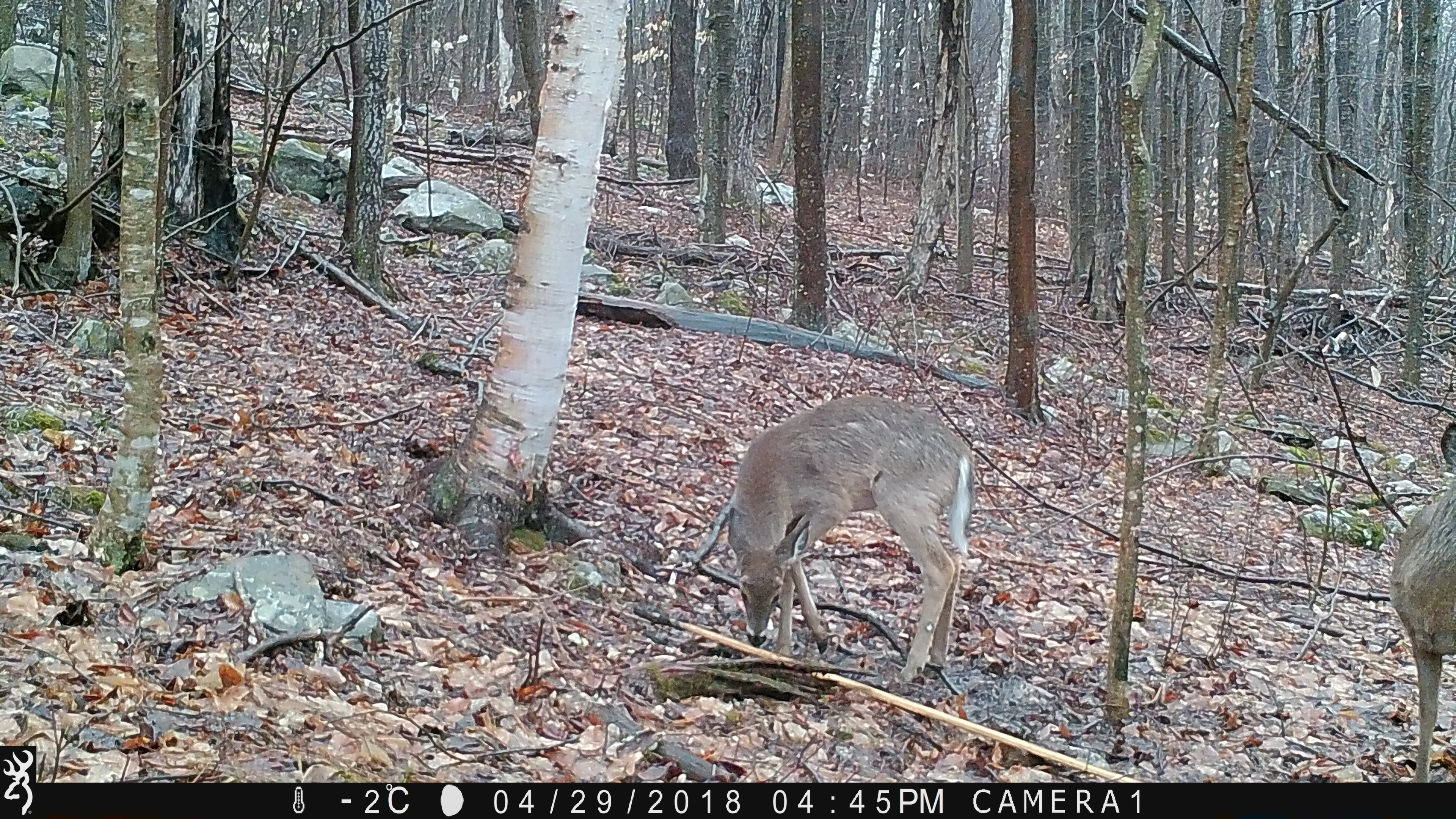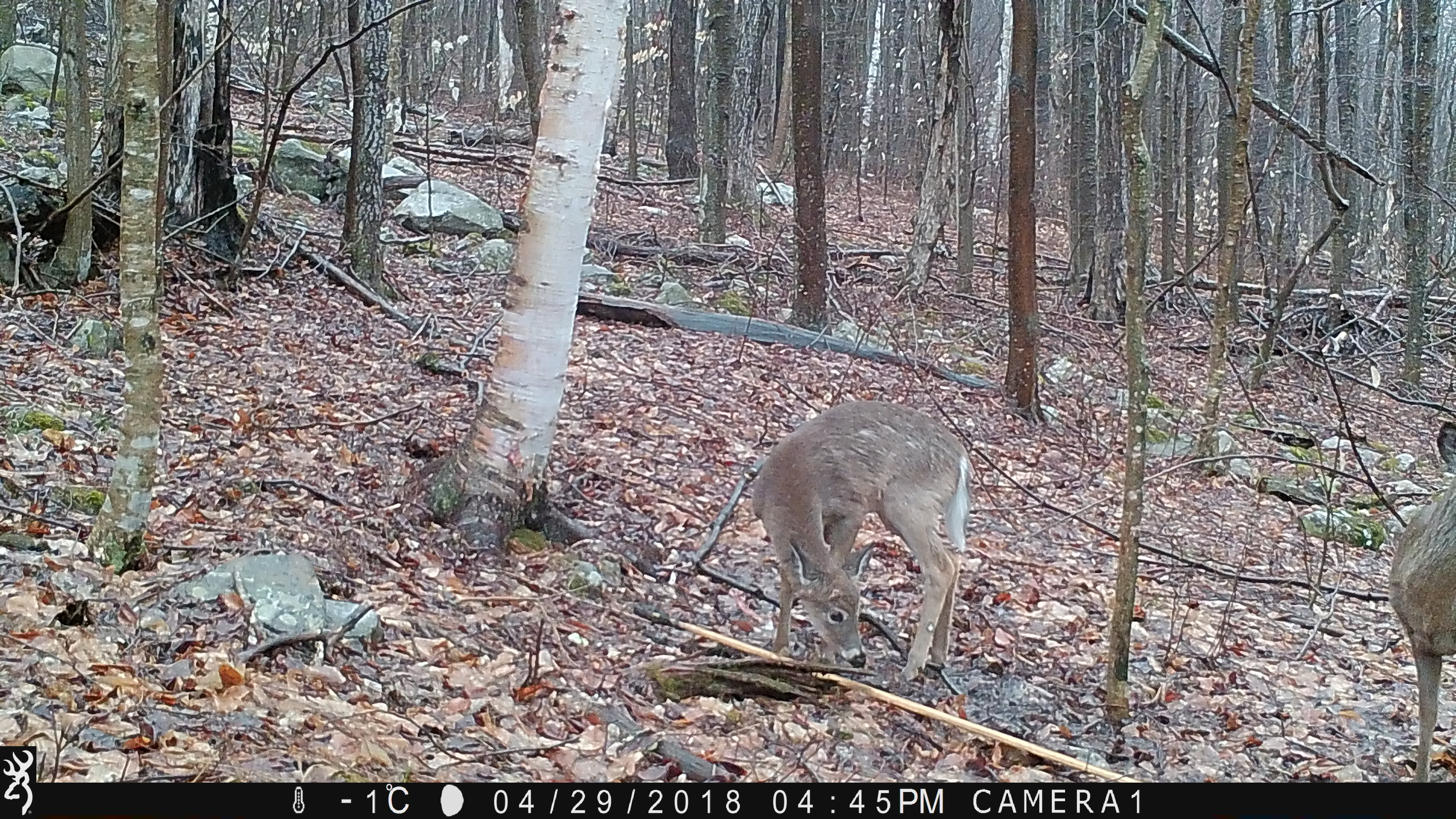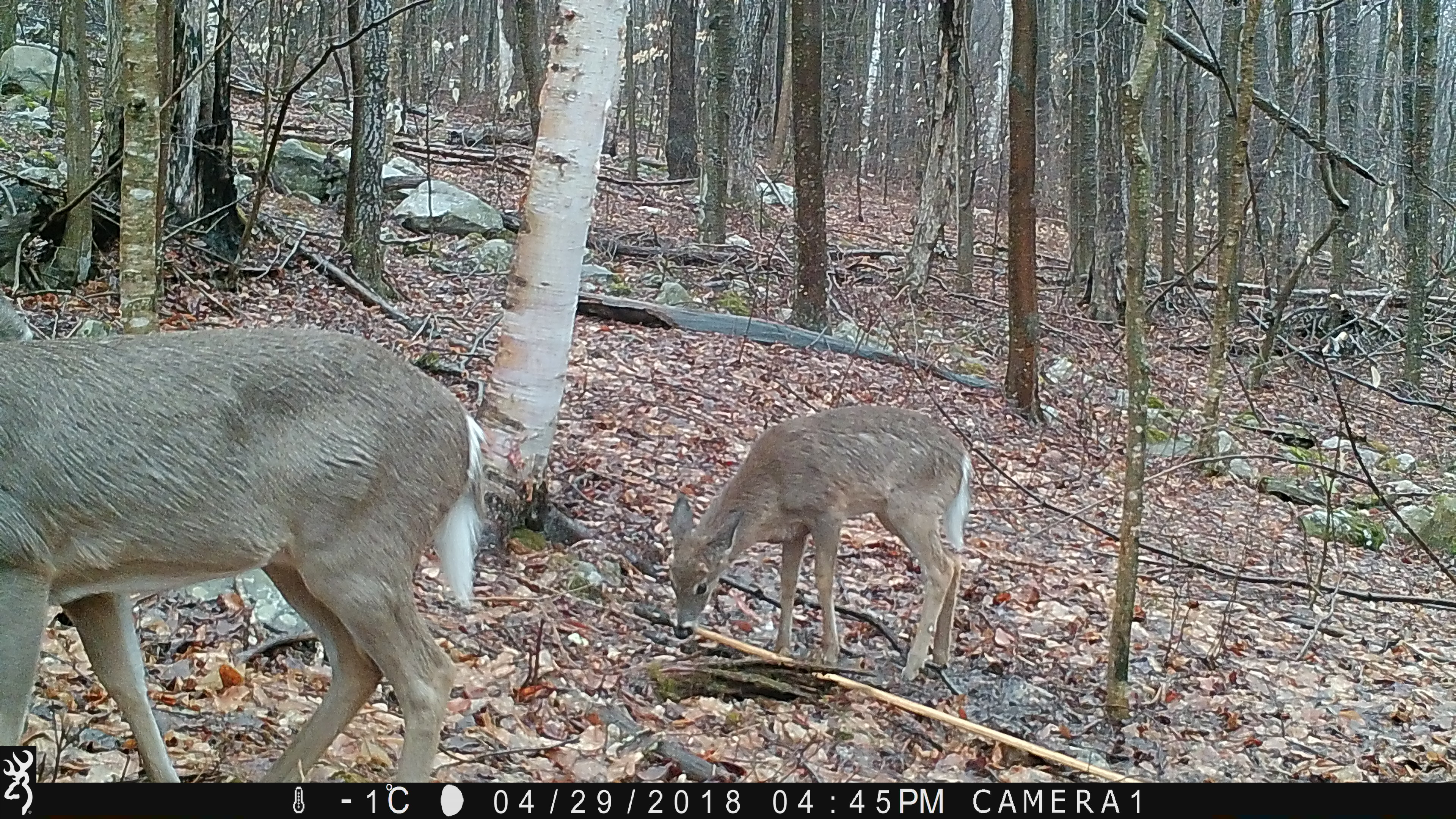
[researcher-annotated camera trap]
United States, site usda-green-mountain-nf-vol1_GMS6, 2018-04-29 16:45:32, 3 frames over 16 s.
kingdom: Animalia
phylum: Chordata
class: Mammalia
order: Artiodactyla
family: Cervidae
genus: Odocoileus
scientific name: Odocoileus virginianus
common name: white-tailed deer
White-tailed deer (Odocoileus virginianus).